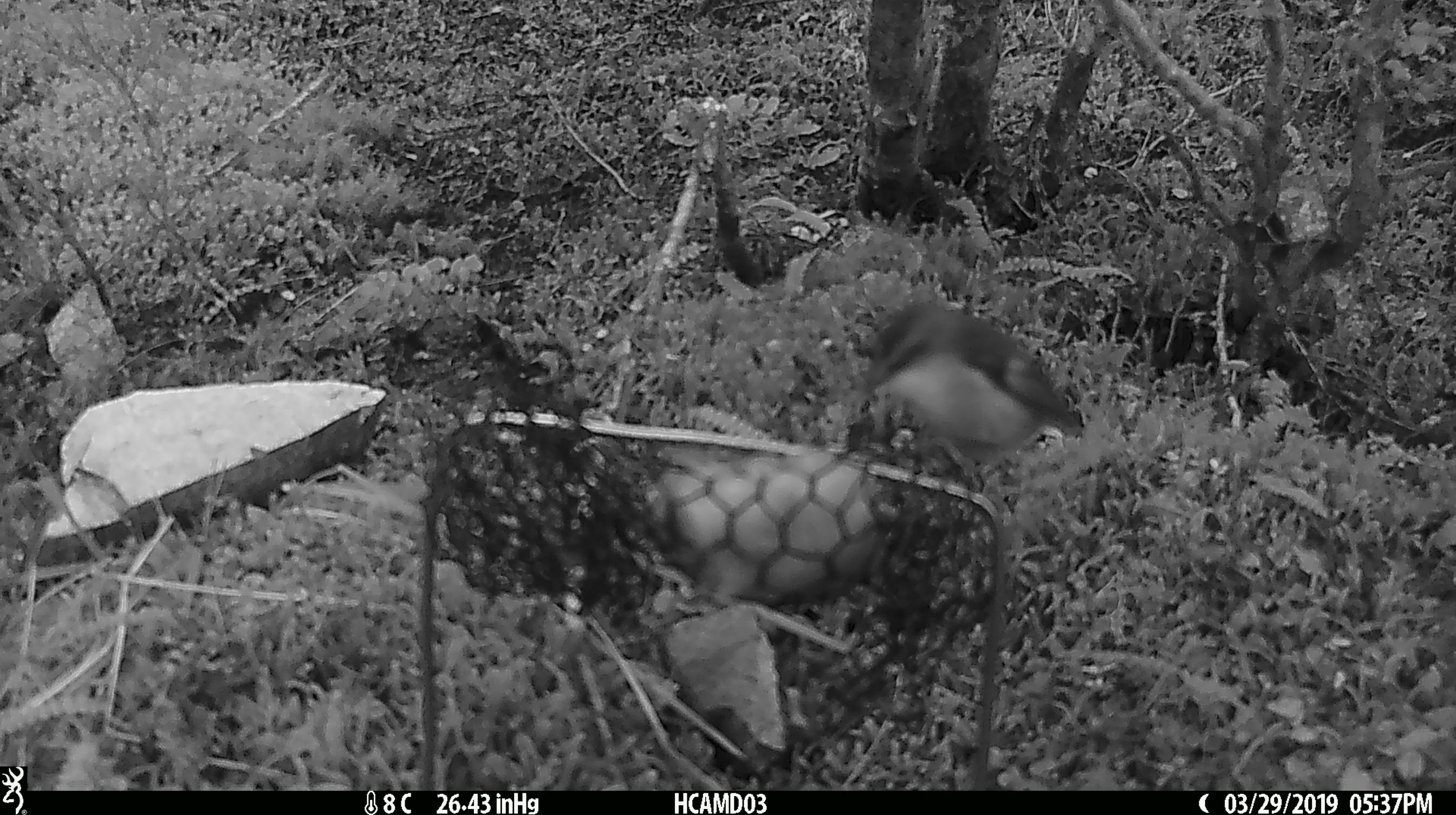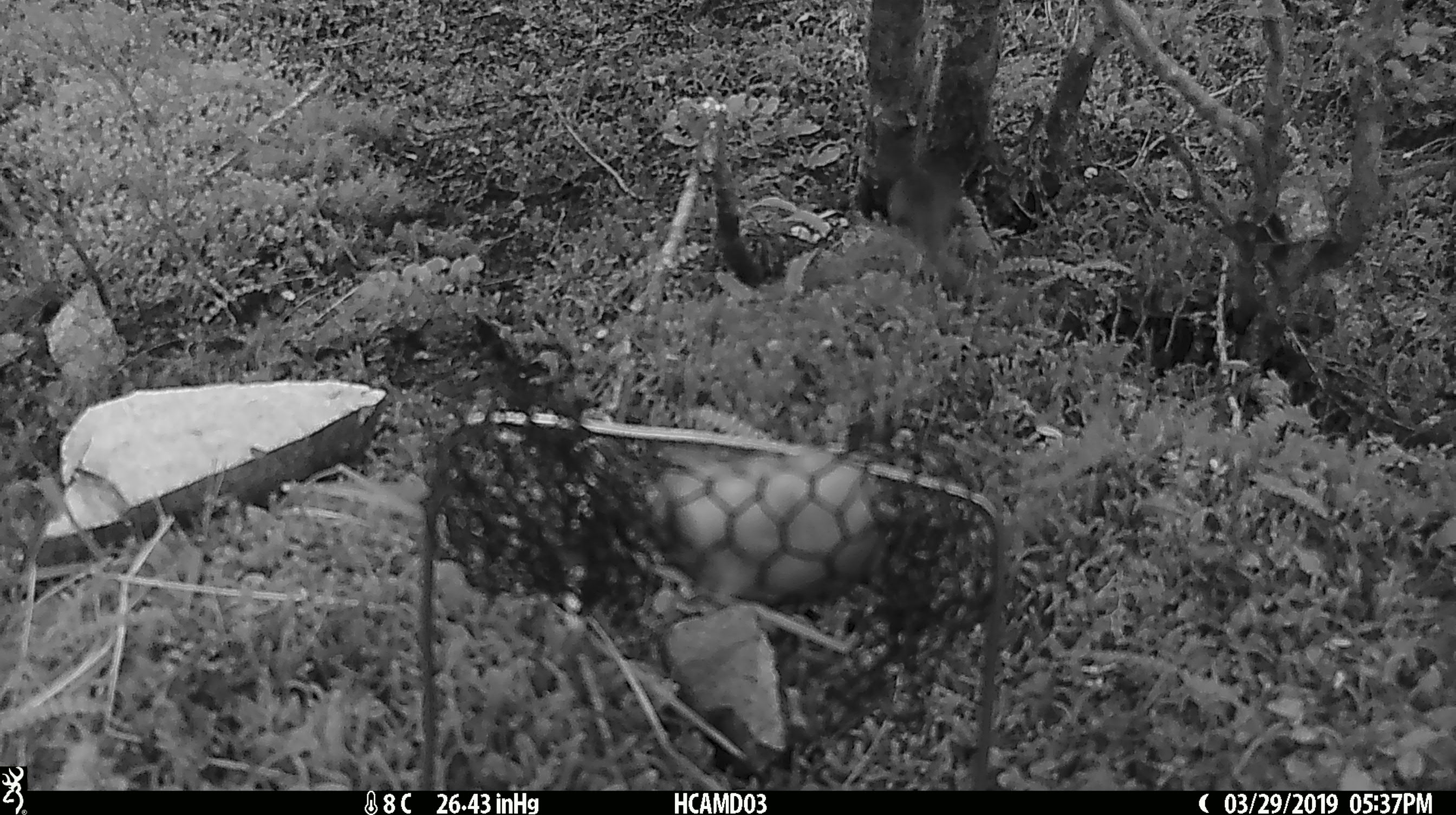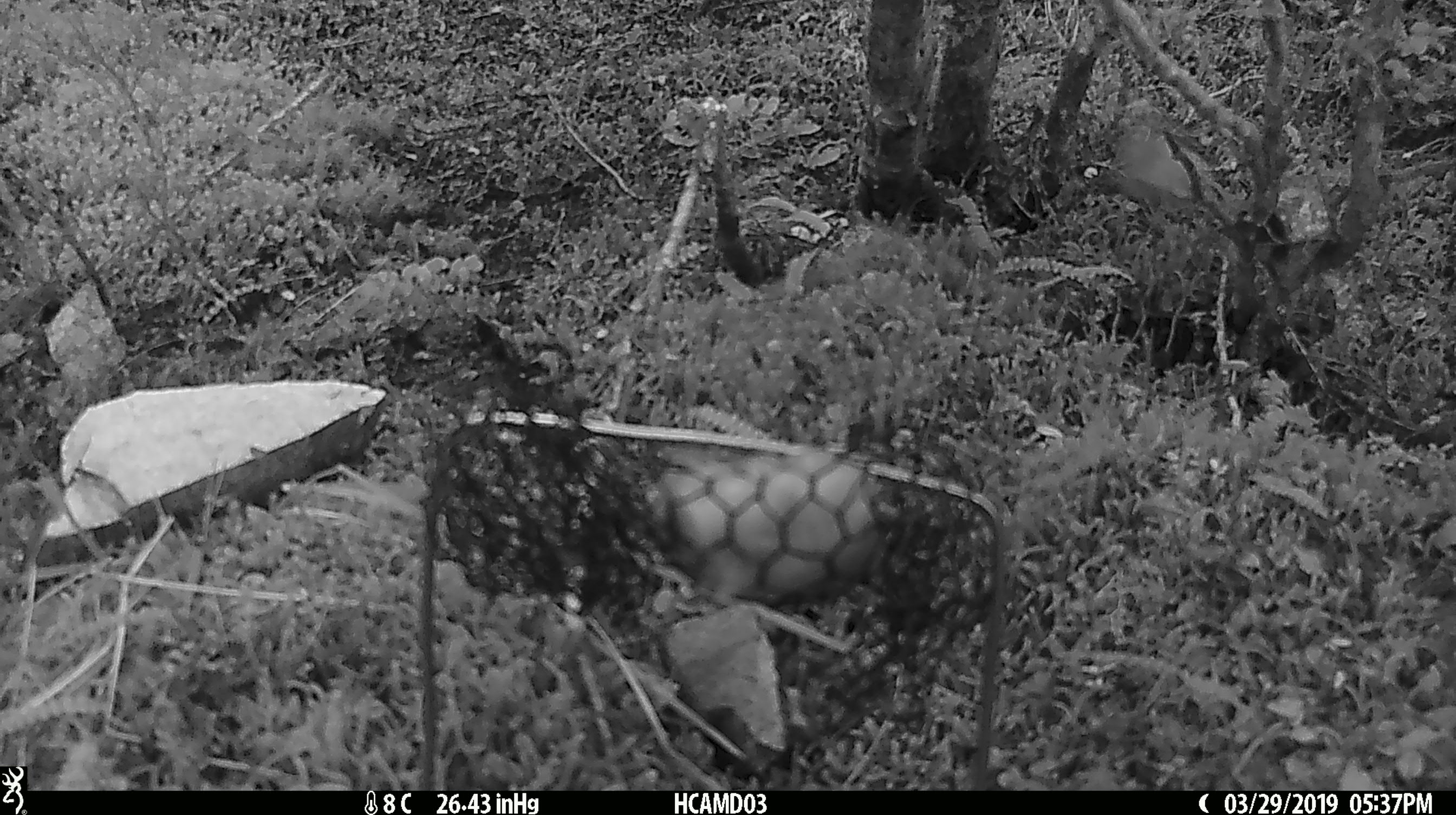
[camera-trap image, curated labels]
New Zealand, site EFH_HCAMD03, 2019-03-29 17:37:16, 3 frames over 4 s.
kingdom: Animalia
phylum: Chordata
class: Aves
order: Passeriformes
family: Acanthisittidae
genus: Acanthisitta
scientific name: Acanthisitta chloris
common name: rifleman